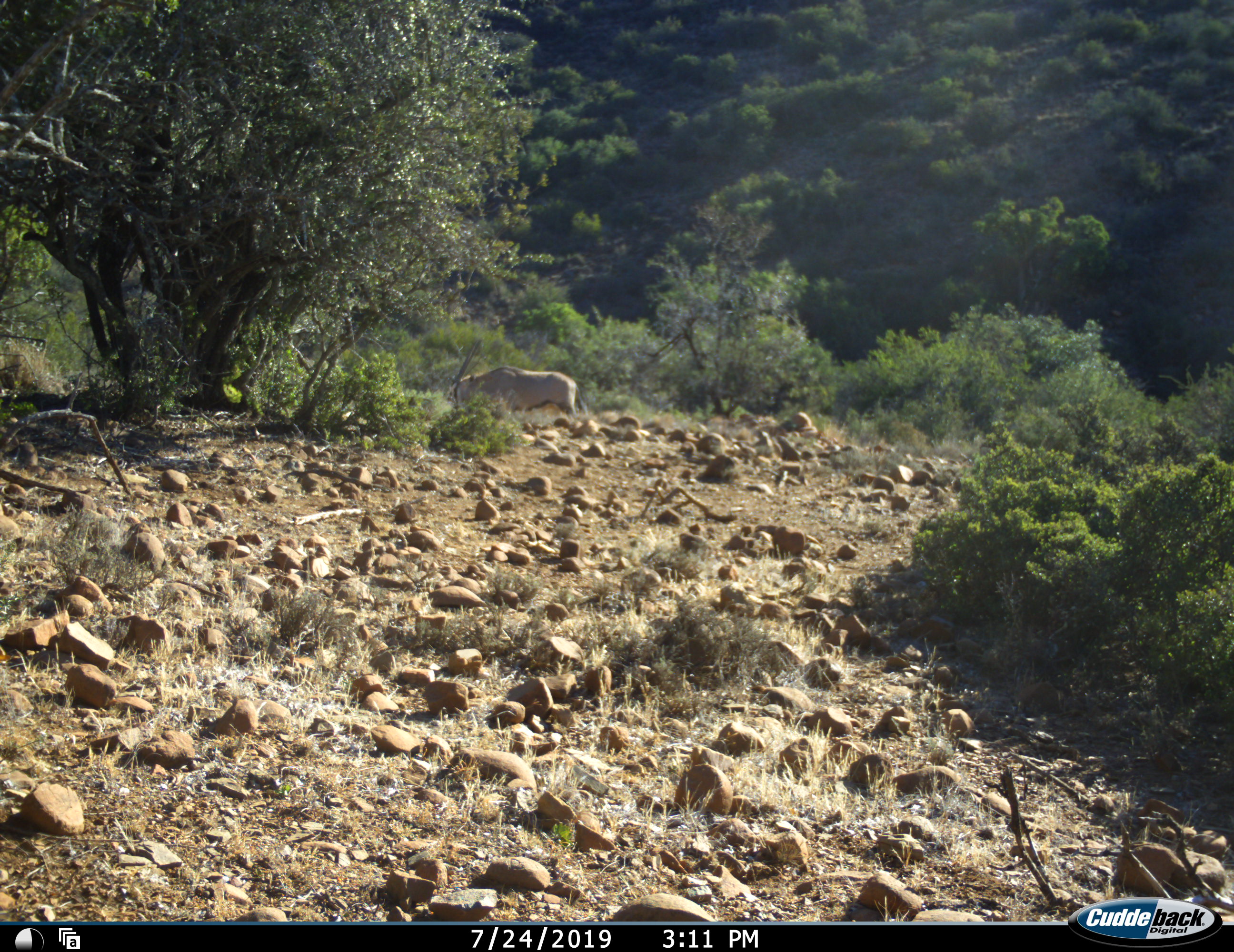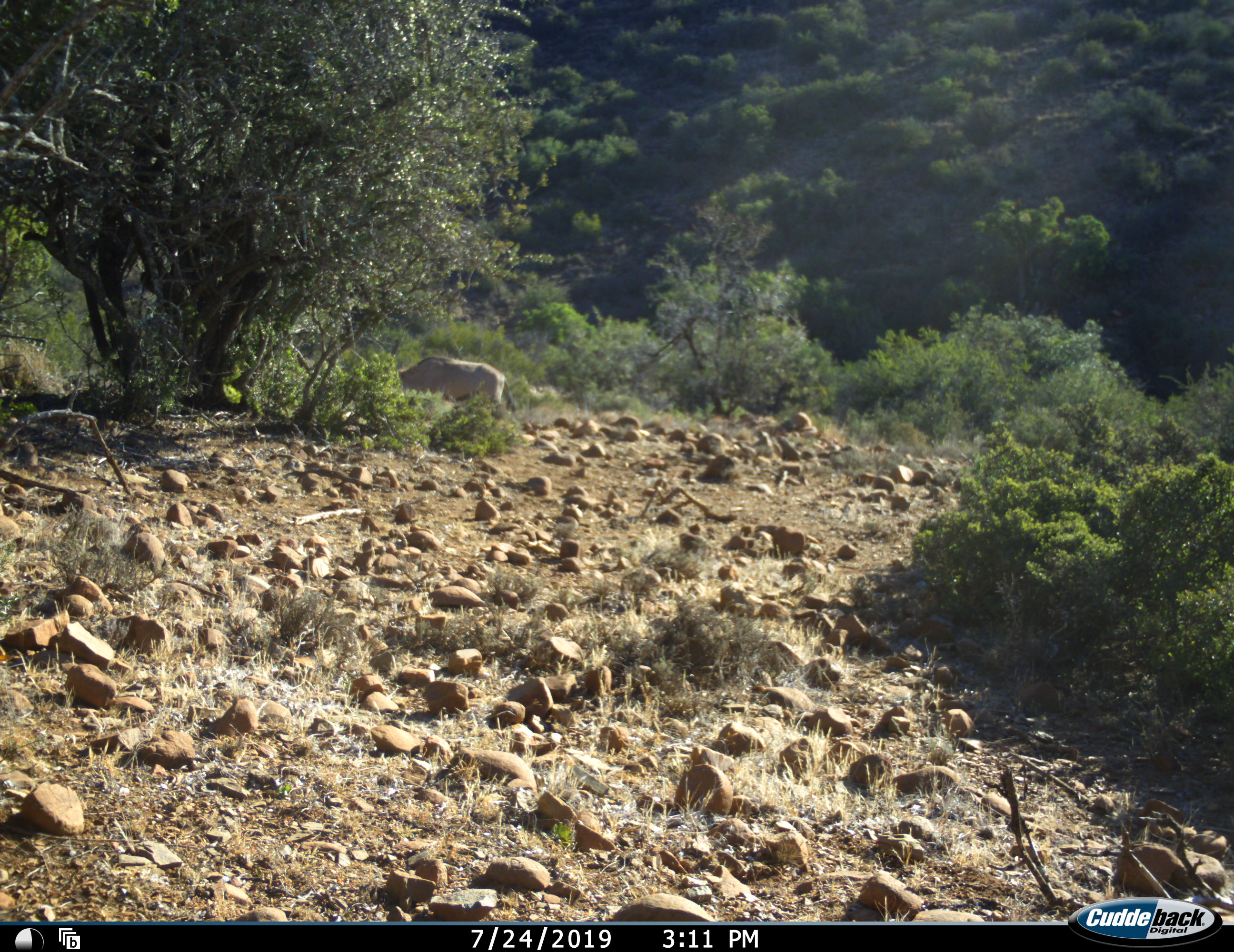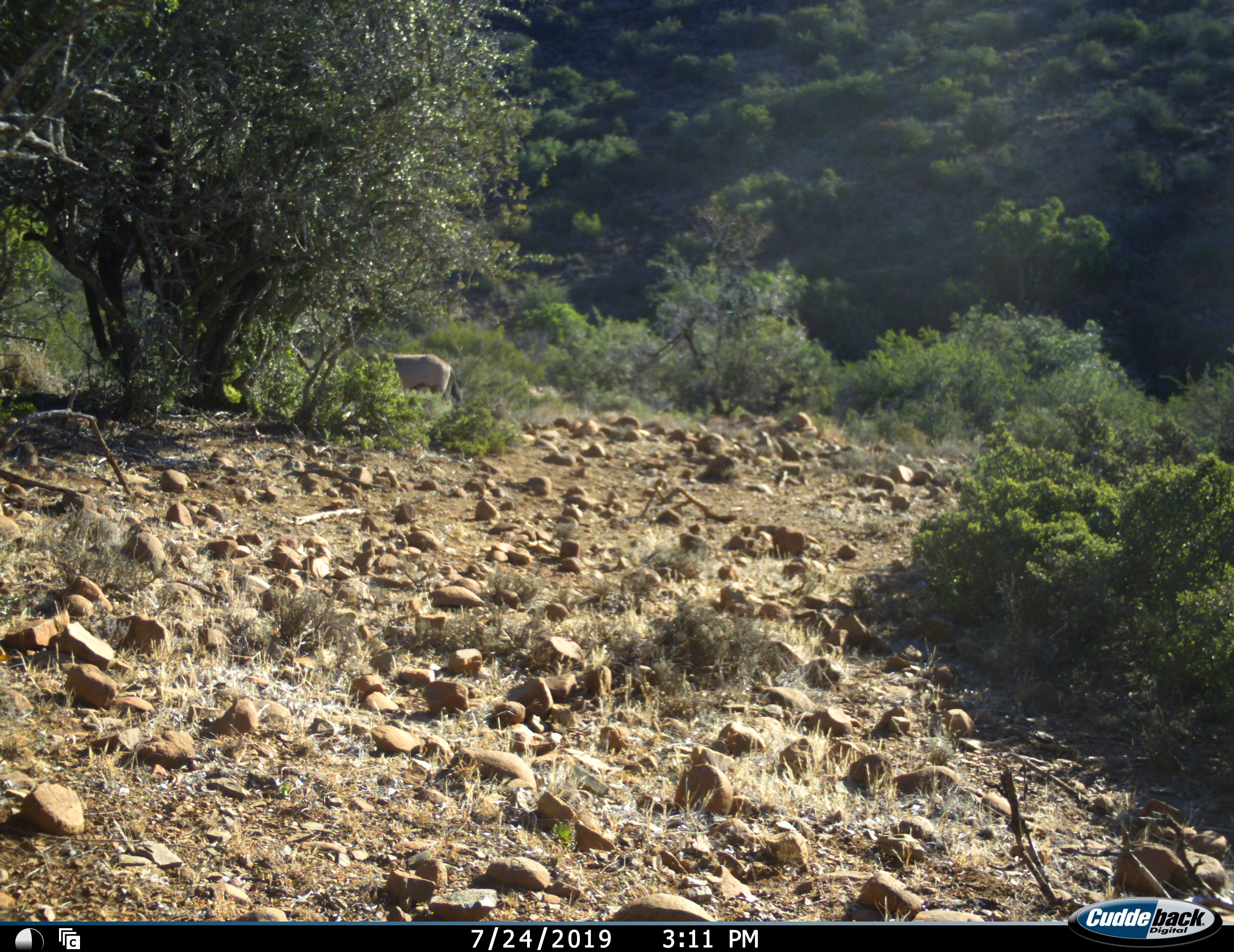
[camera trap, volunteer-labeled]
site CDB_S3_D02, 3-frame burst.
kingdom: Animalia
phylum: Chordata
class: Mammalia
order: Artiodactyla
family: Bovidae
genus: Oryx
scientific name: Oryx gazella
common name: gemsbok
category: oryx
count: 1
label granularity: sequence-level